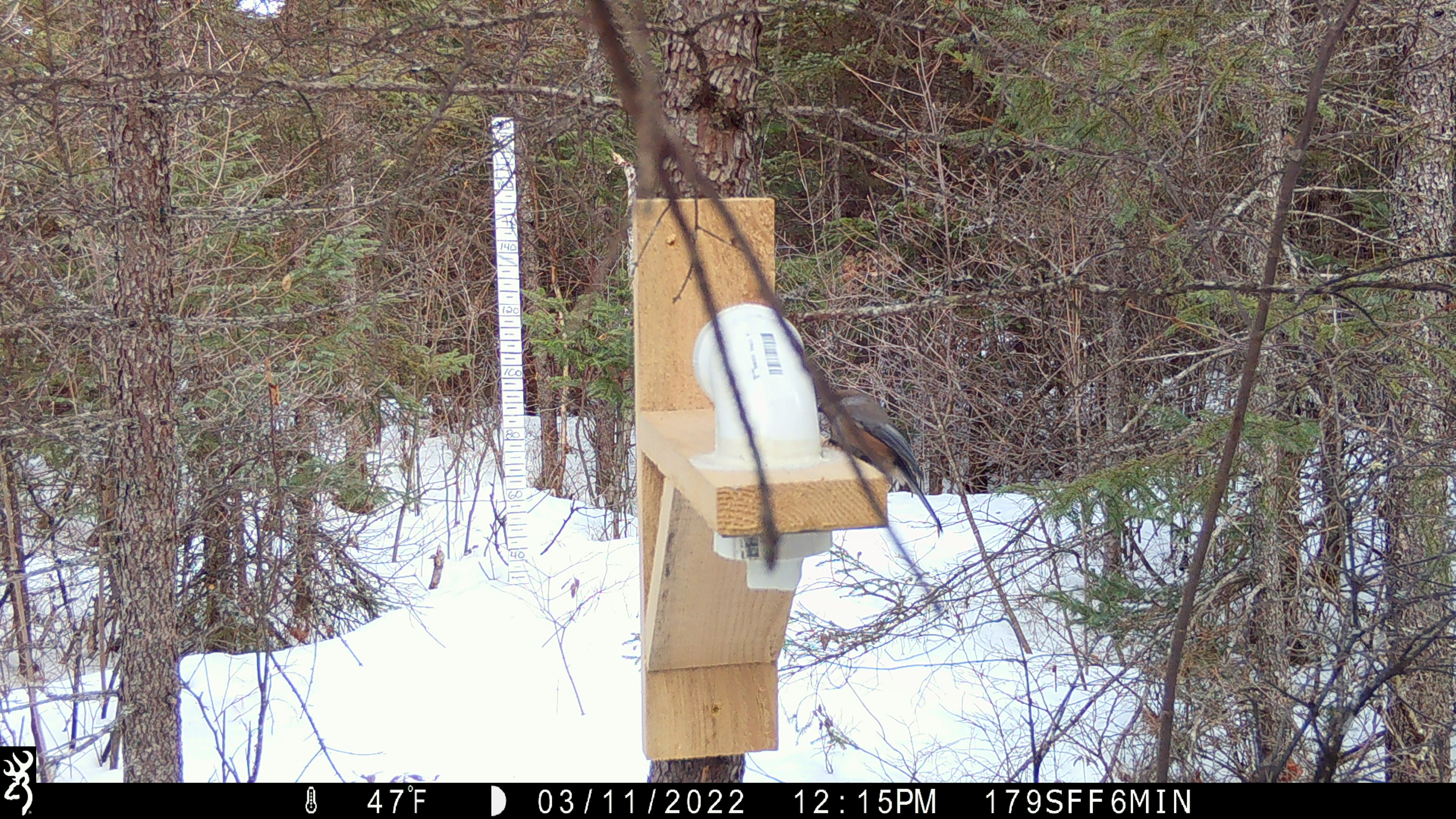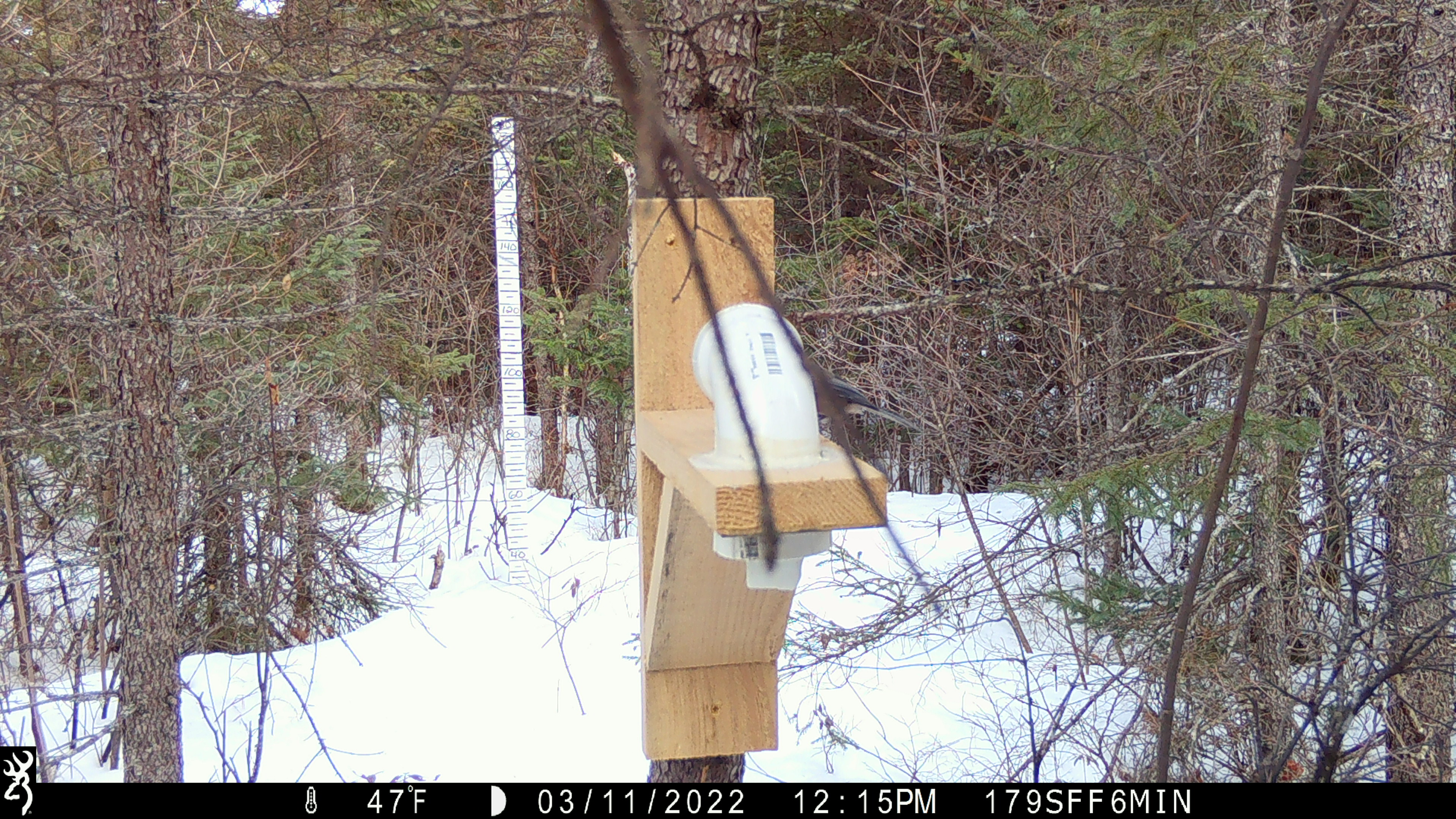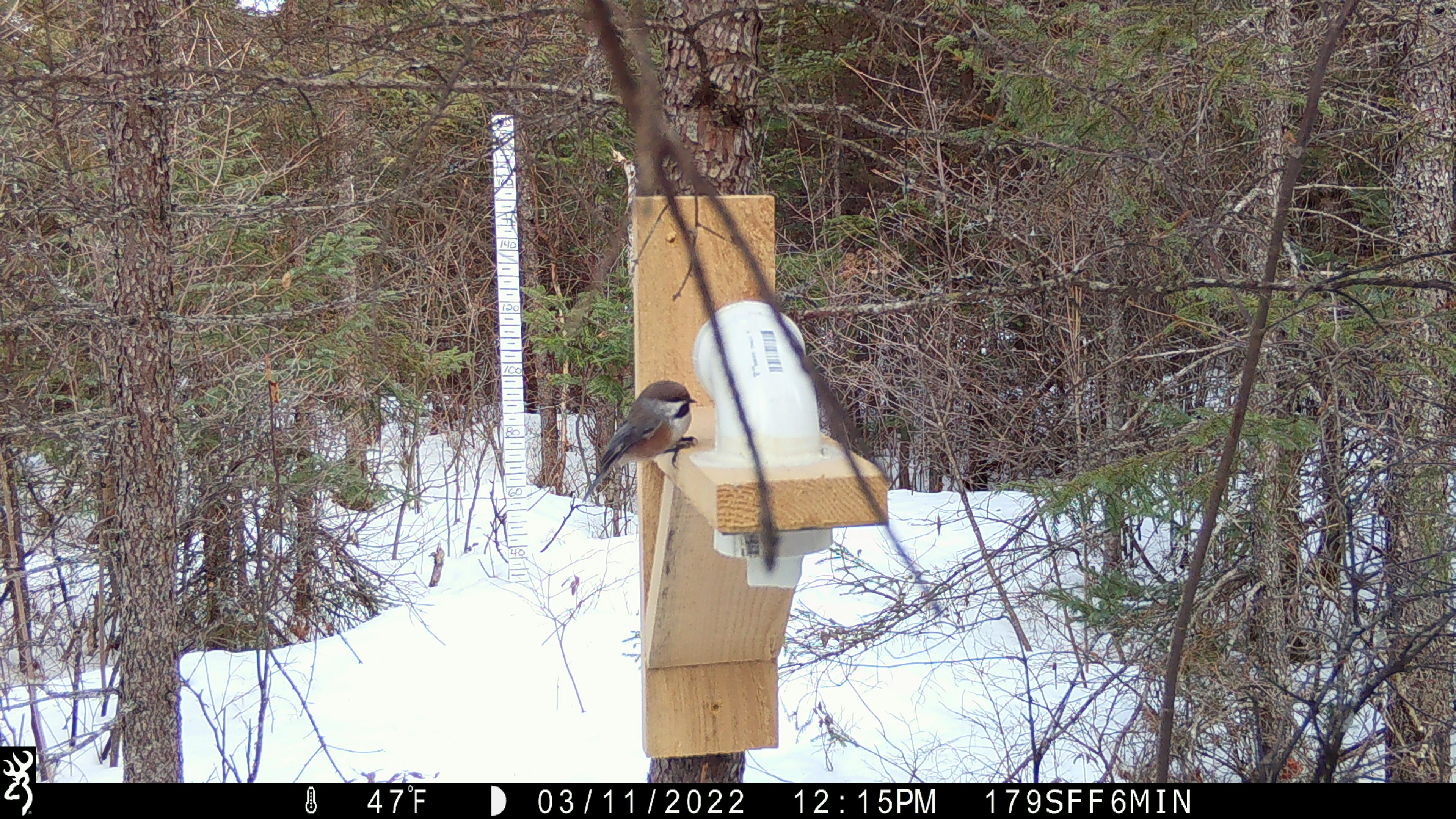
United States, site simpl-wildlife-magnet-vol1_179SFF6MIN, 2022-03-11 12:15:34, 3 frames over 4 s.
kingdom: Animalia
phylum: Chordata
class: Aves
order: Passeriformes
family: Paridae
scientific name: Paridae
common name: chickadee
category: chickadee sp.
Chickadee sp. (chickadee) (Paridae).